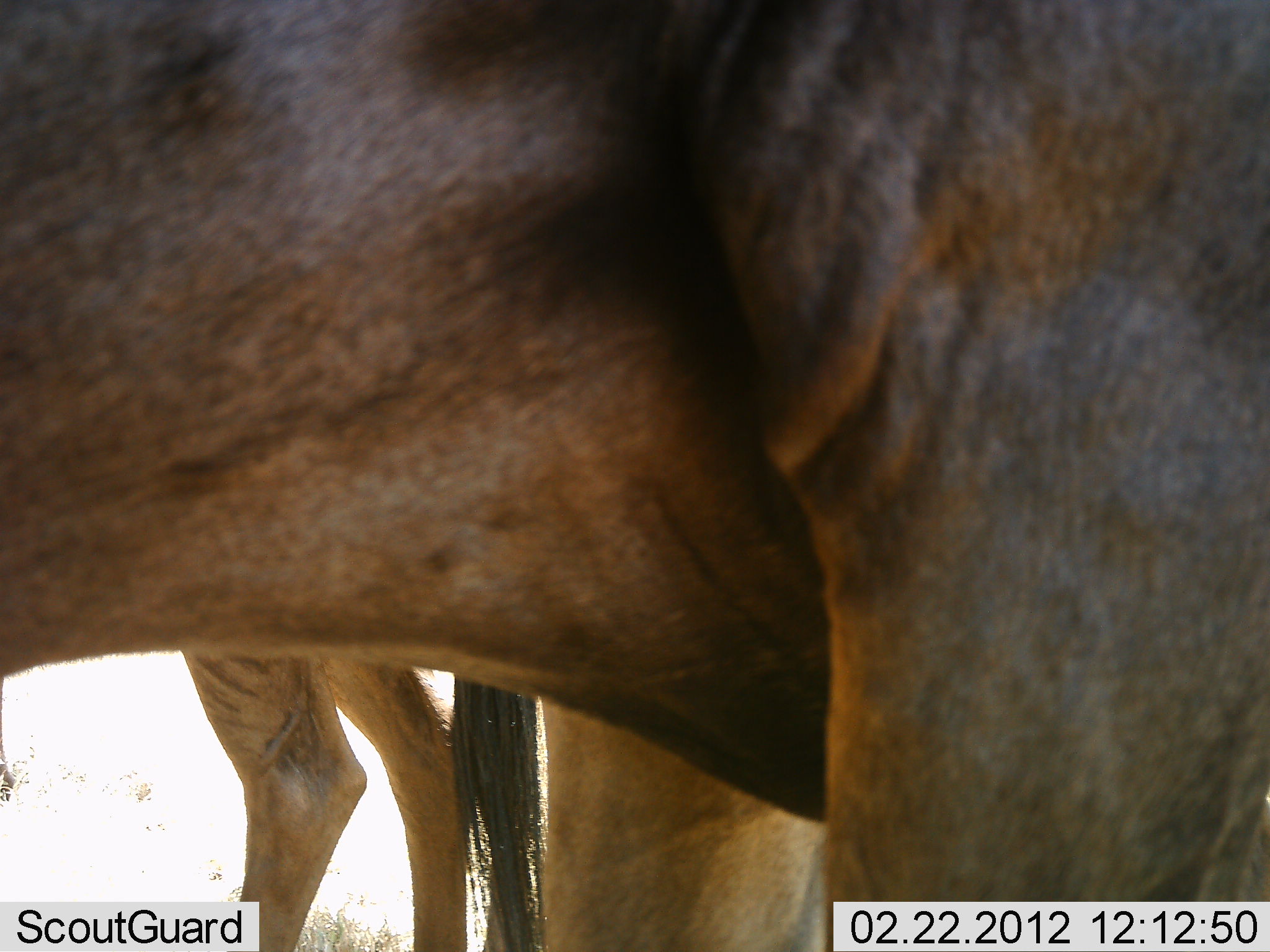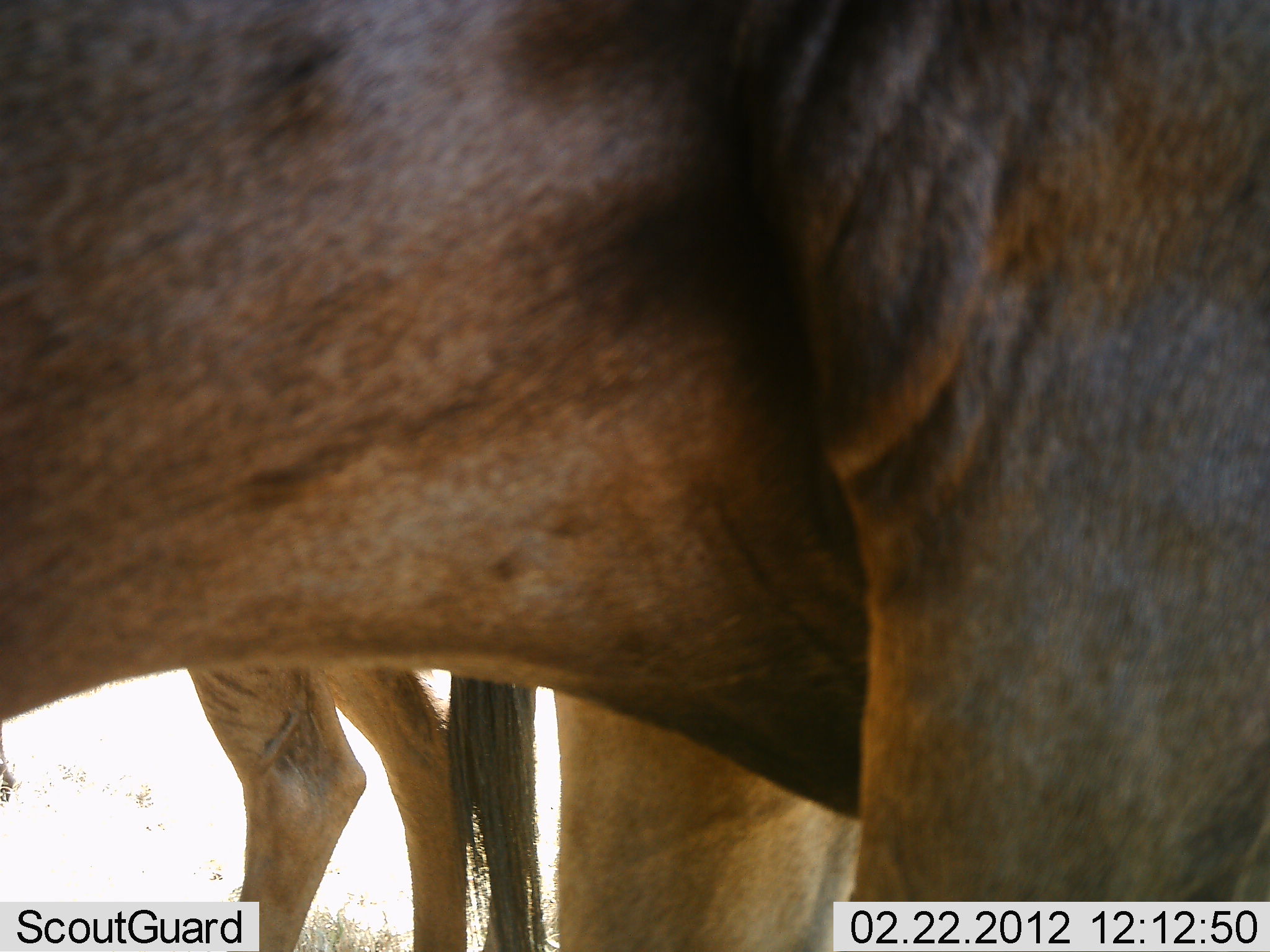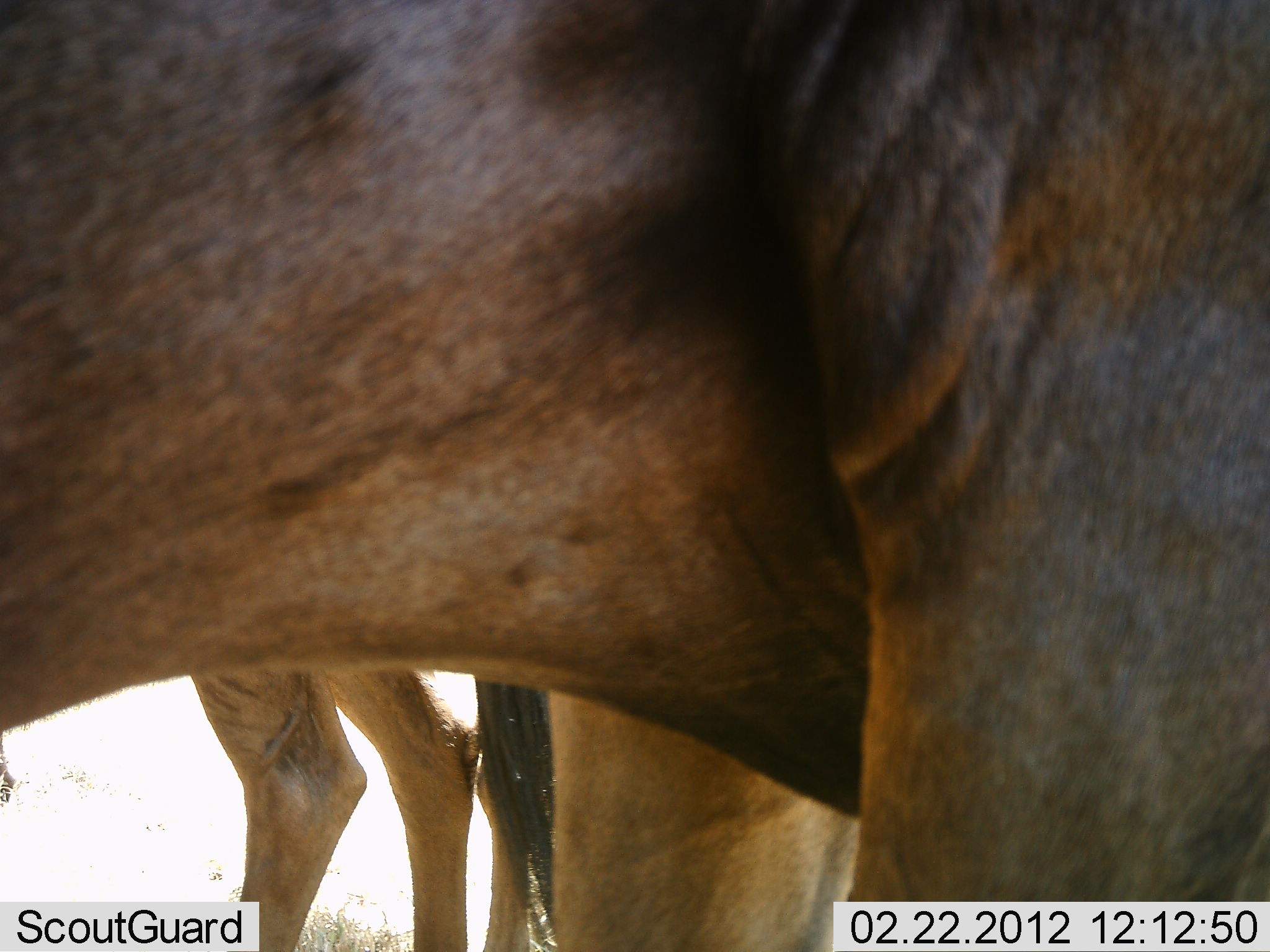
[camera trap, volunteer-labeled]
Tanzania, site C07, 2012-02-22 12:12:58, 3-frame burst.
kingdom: Animalia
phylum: Chordata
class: Mammalia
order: Artiodactyla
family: Bovidae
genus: Connochaetes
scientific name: Connochaetes taurinus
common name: blue wildebeest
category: wildebeest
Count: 2.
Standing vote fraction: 92%.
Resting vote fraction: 0%.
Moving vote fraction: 8%.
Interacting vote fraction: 0%.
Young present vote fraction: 0%.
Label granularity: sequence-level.